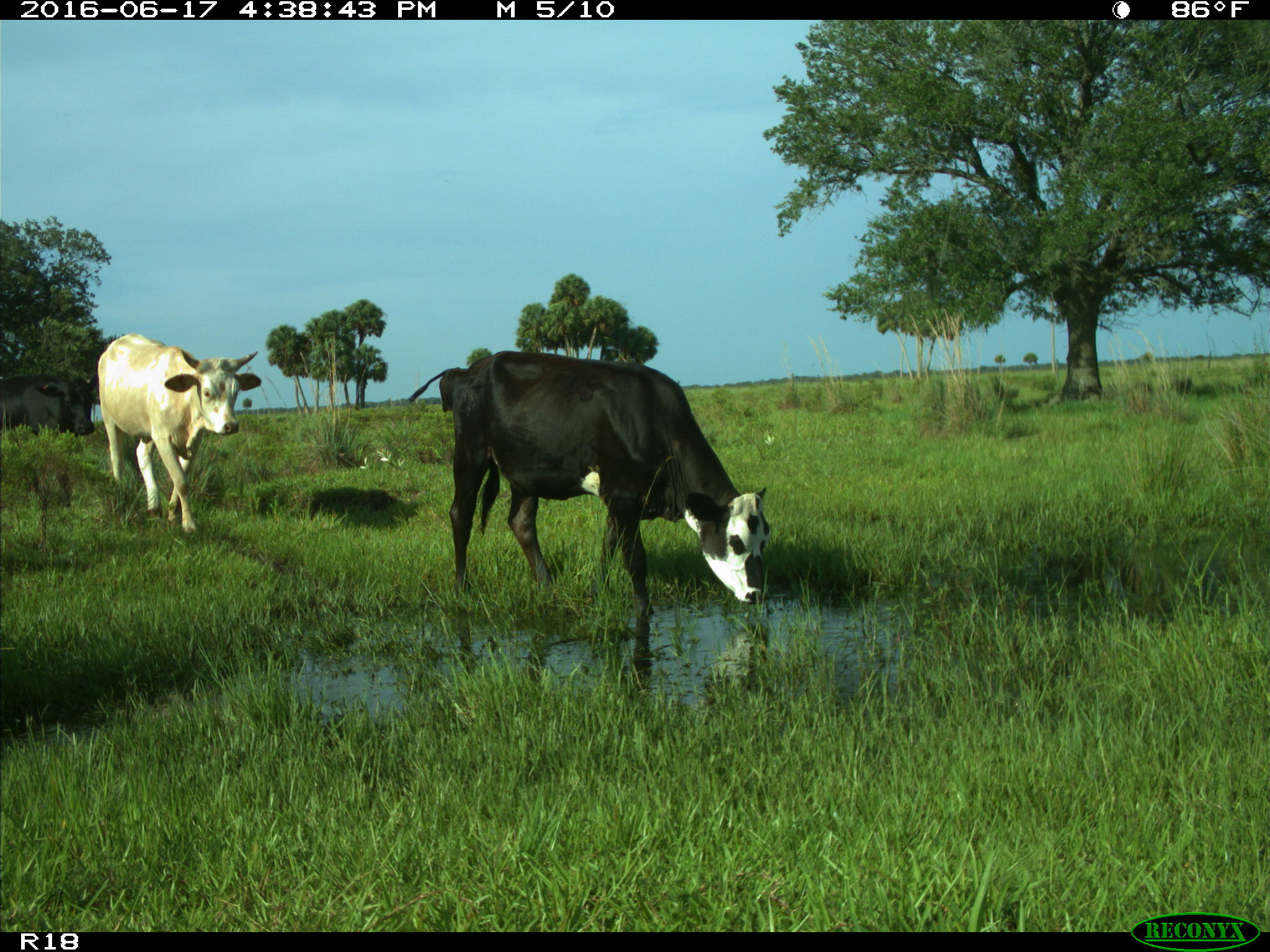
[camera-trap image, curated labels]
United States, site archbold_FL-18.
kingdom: Animalia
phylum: Chordata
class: Mammalia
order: Artiodactyla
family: Bovidae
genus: Bos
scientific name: Bos taurus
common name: domestic cow